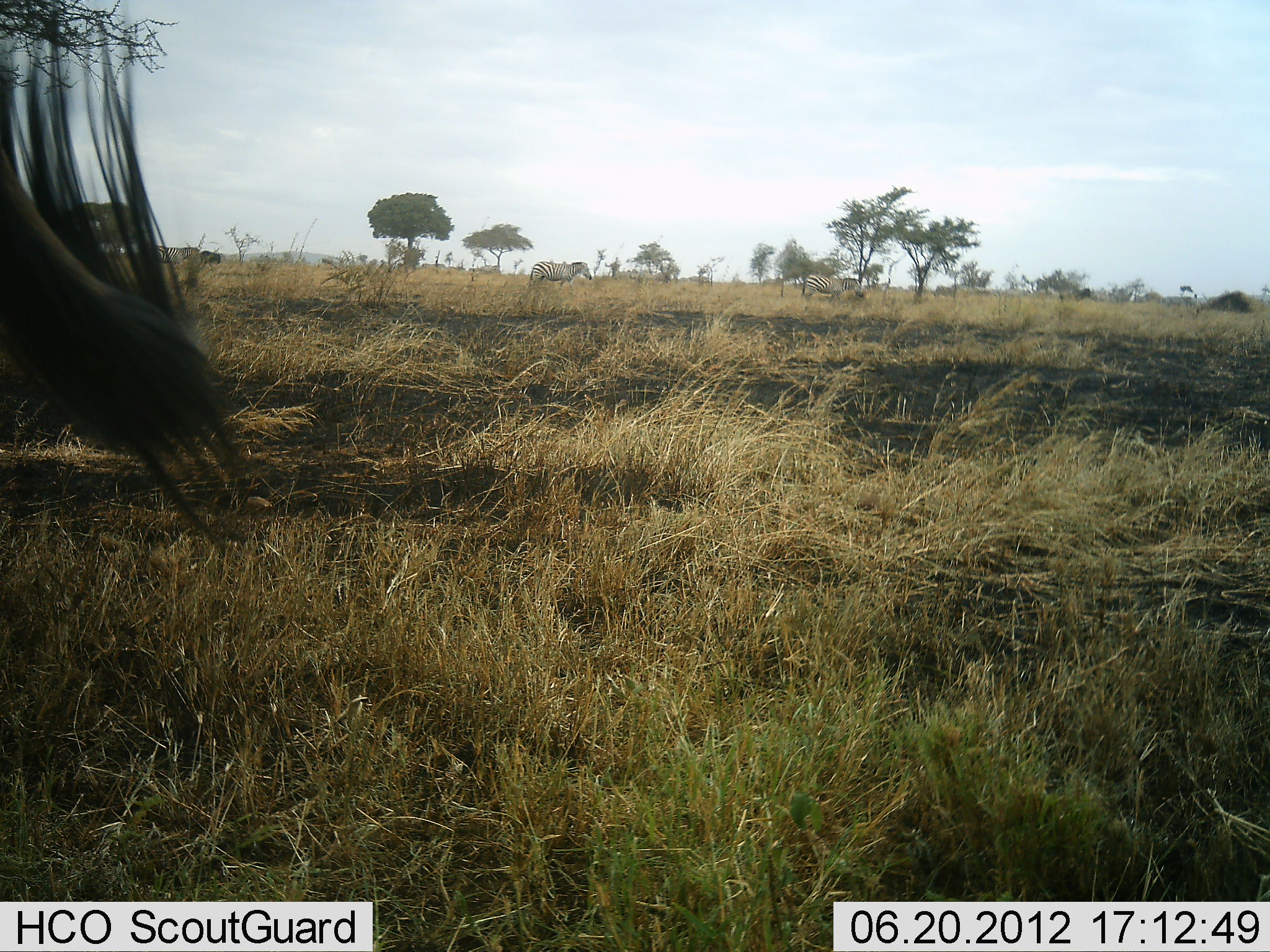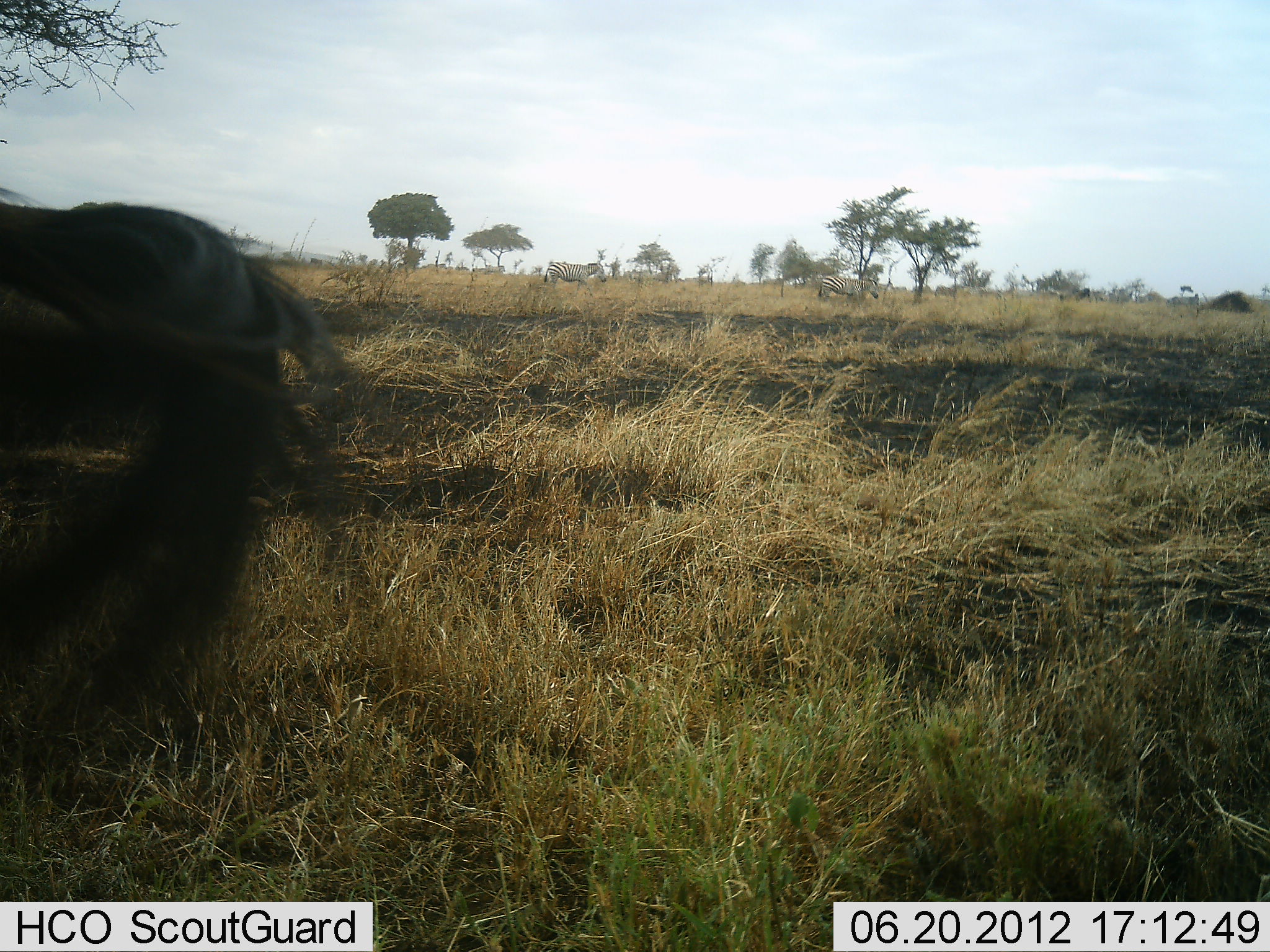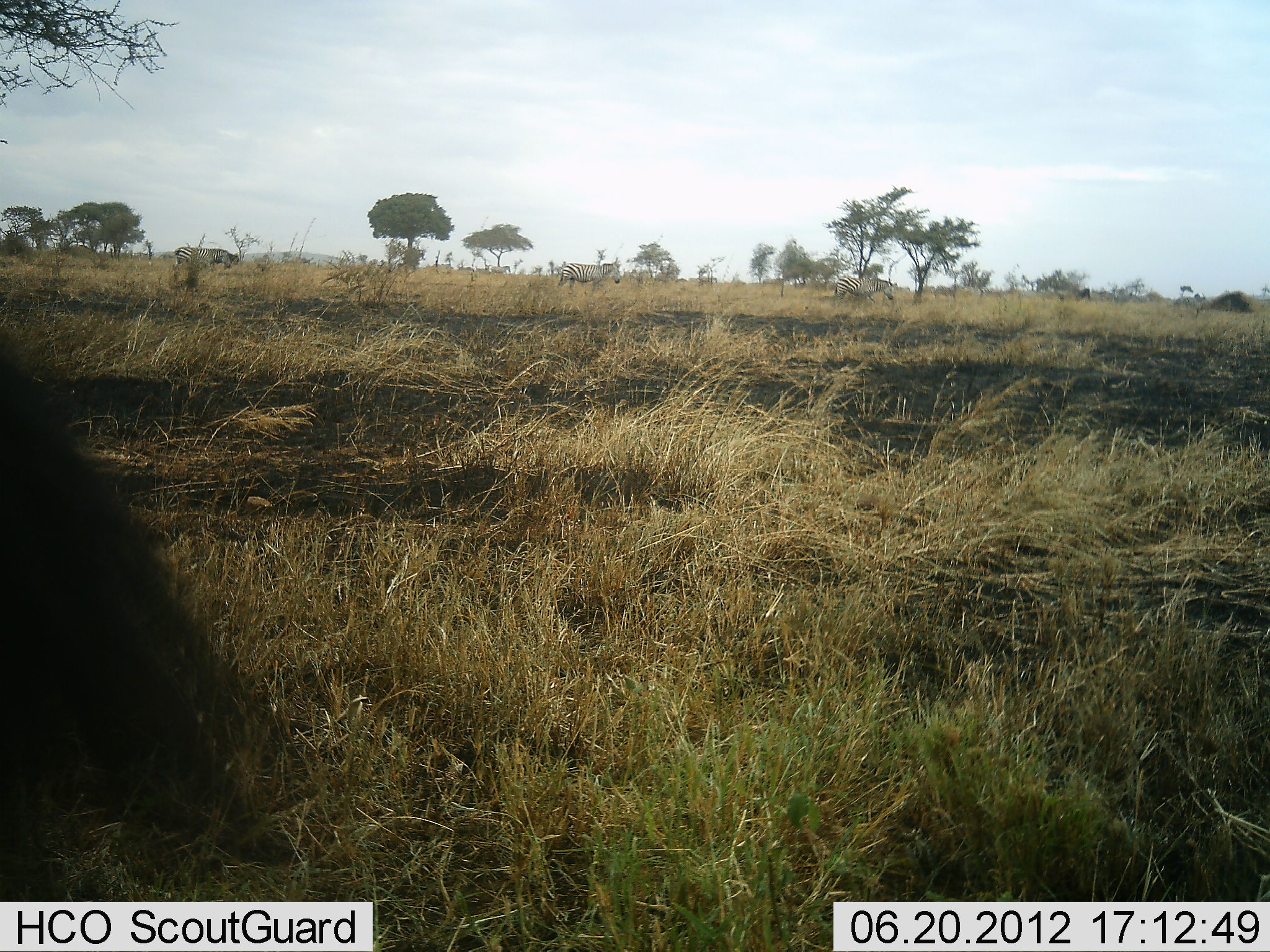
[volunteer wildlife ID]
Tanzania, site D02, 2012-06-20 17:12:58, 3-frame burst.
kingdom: Animalia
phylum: Chordata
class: Mammalia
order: Perissodactyla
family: Equidae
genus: Equus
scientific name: Equus quagga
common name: plains zebra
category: zebra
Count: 4.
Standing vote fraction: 20%.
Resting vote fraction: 0%.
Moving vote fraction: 87%.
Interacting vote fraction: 0%.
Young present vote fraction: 0%.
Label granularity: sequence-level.